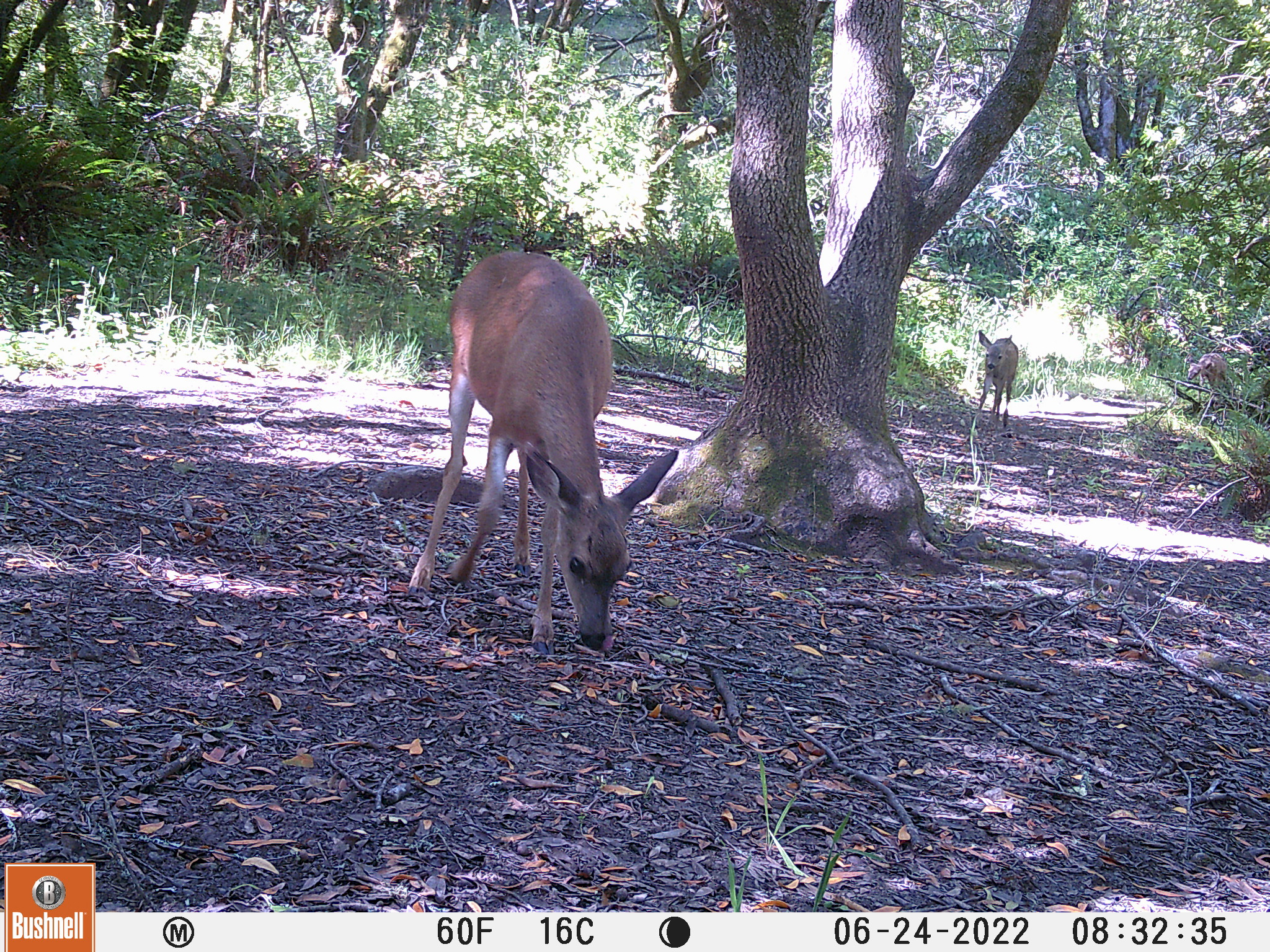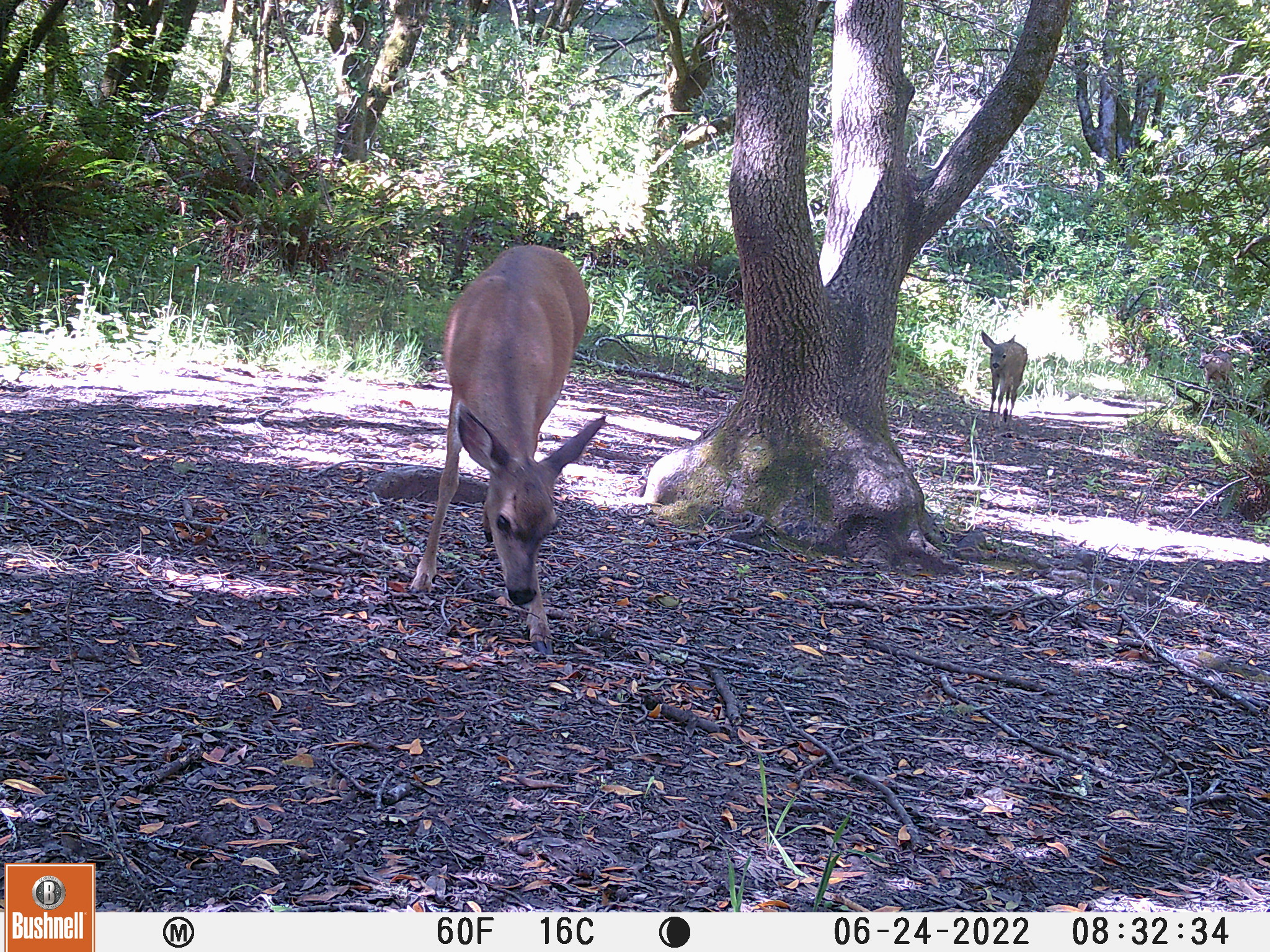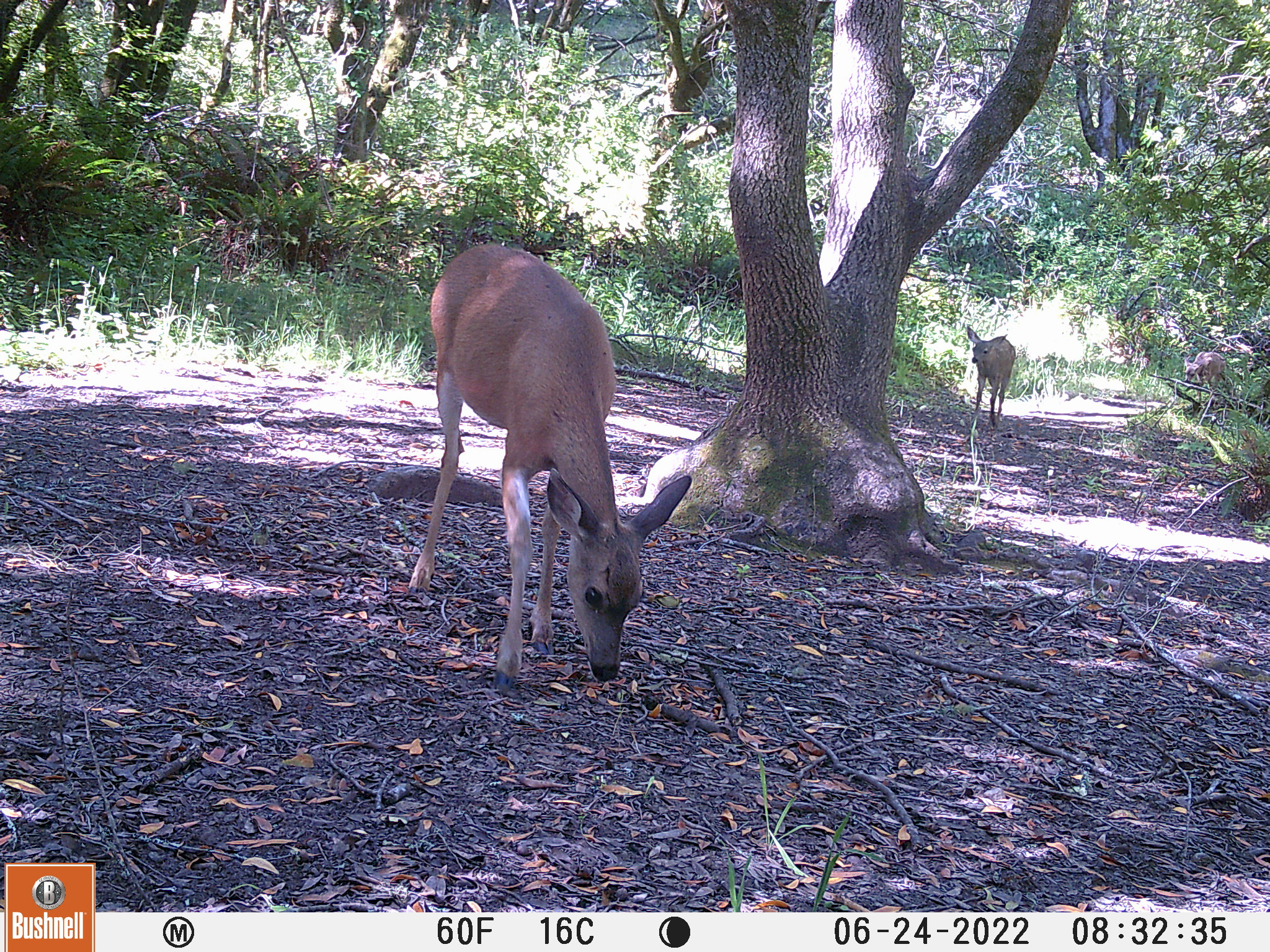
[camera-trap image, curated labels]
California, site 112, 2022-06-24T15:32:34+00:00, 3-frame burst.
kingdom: Animalia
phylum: Chordata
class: Mammalia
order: Artiodactyla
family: Cervidae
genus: Odocoileus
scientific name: Odocoileus hemionus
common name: mule deer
Mule deer (Odocoileus hemionus).